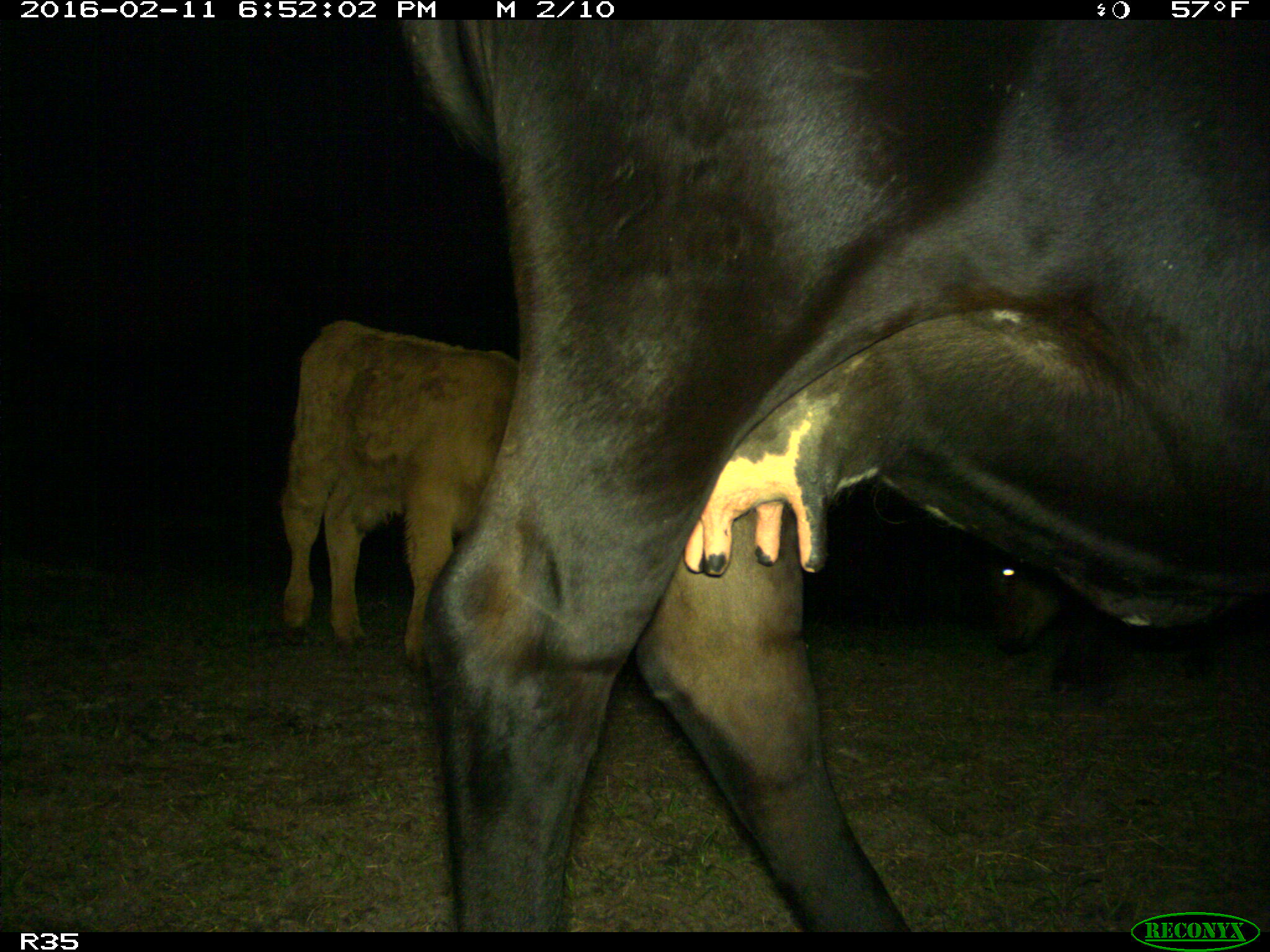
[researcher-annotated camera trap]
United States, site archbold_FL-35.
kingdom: Animalia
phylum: Chordata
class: Mammalia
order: Artiodactyla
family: Bovidae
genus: Bos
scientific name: Bos taurus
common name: domestic cow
Bos taurus (domestic cow).